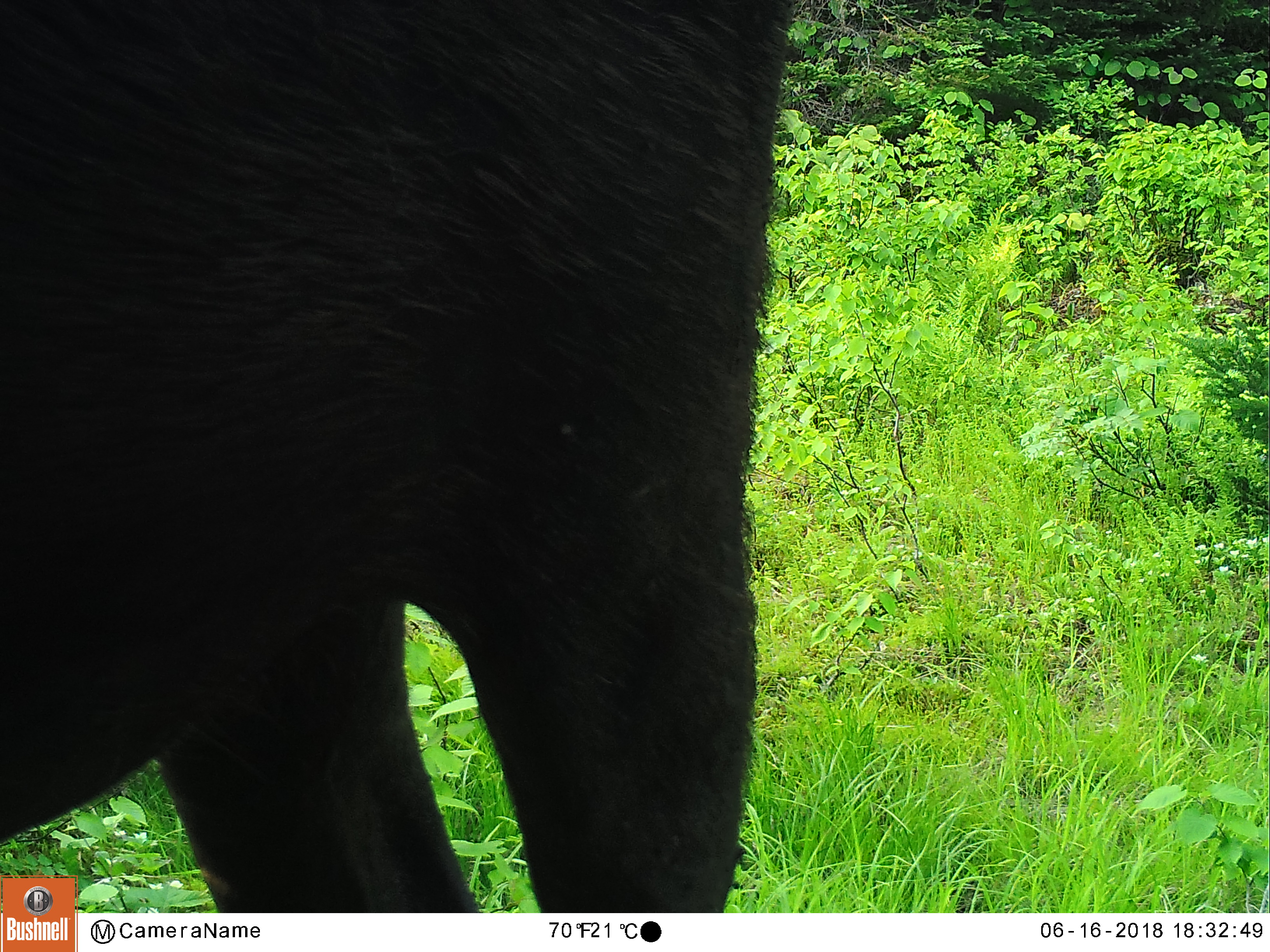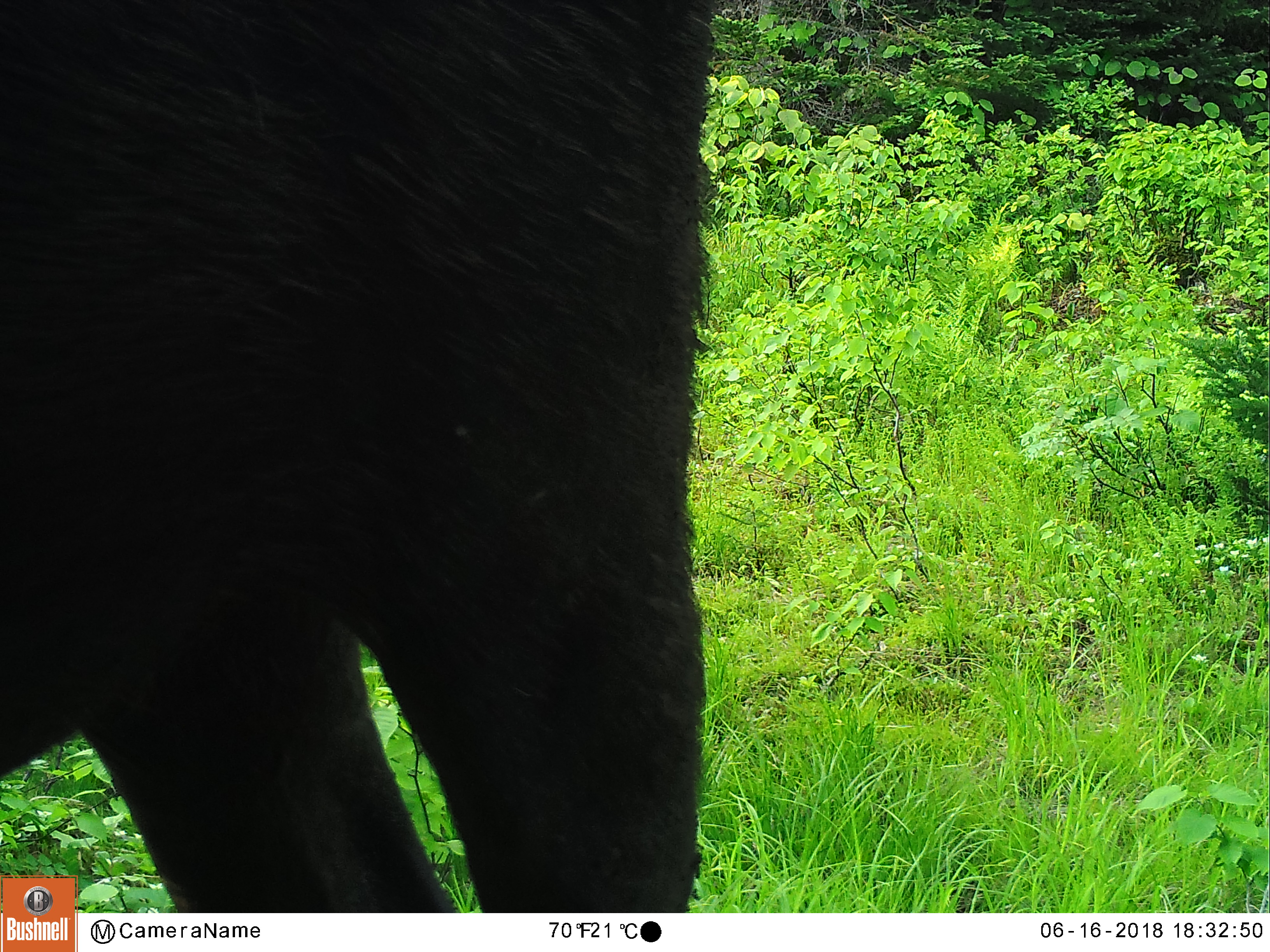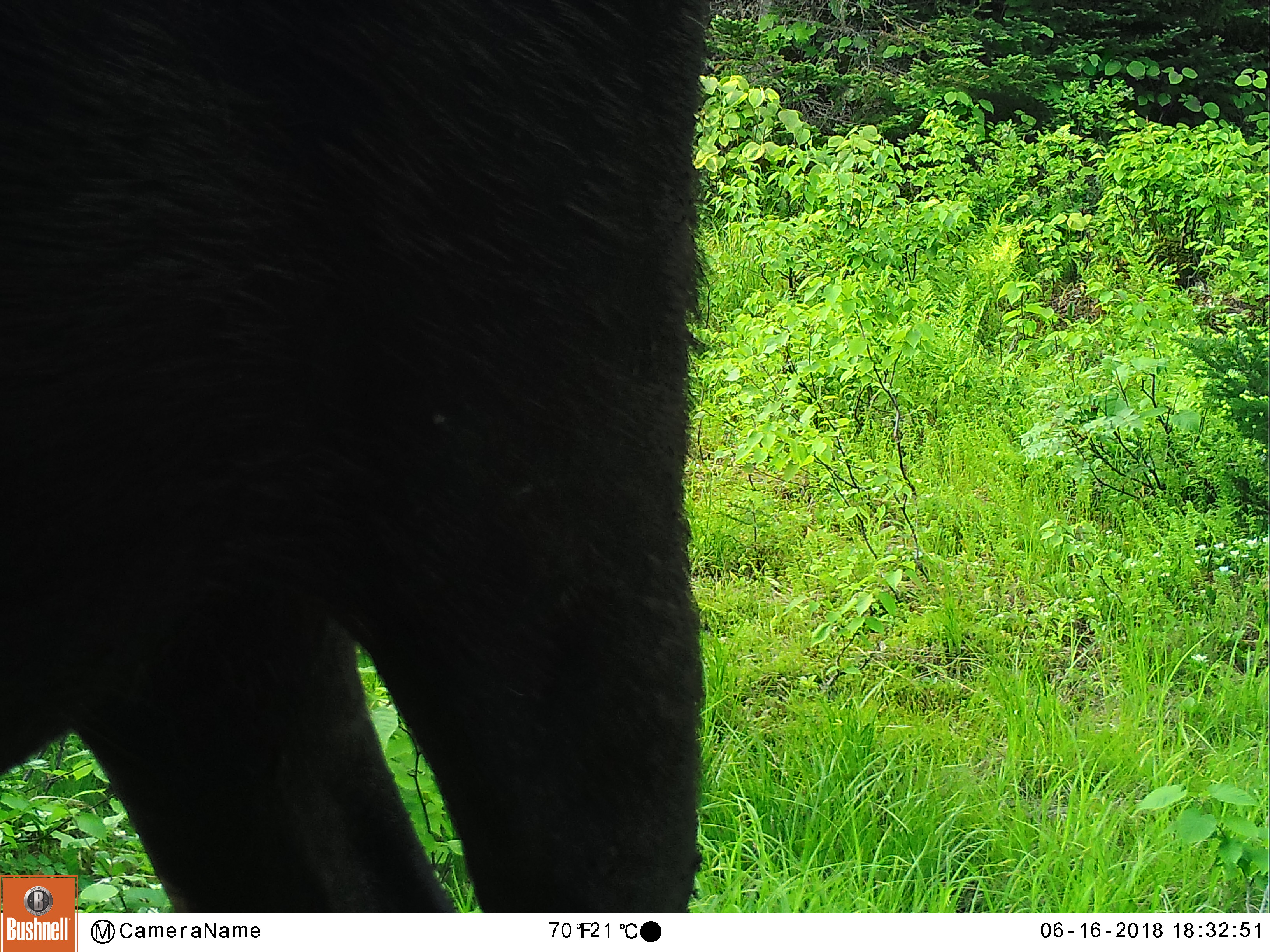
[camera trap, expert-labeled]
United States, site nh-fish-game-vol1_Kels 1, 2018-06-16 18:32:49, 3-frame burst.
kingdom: Animalia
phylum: Chordata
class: Mammalia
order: Artiodactyla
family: Cervidae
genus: Alces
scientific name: Alces alces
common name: moose